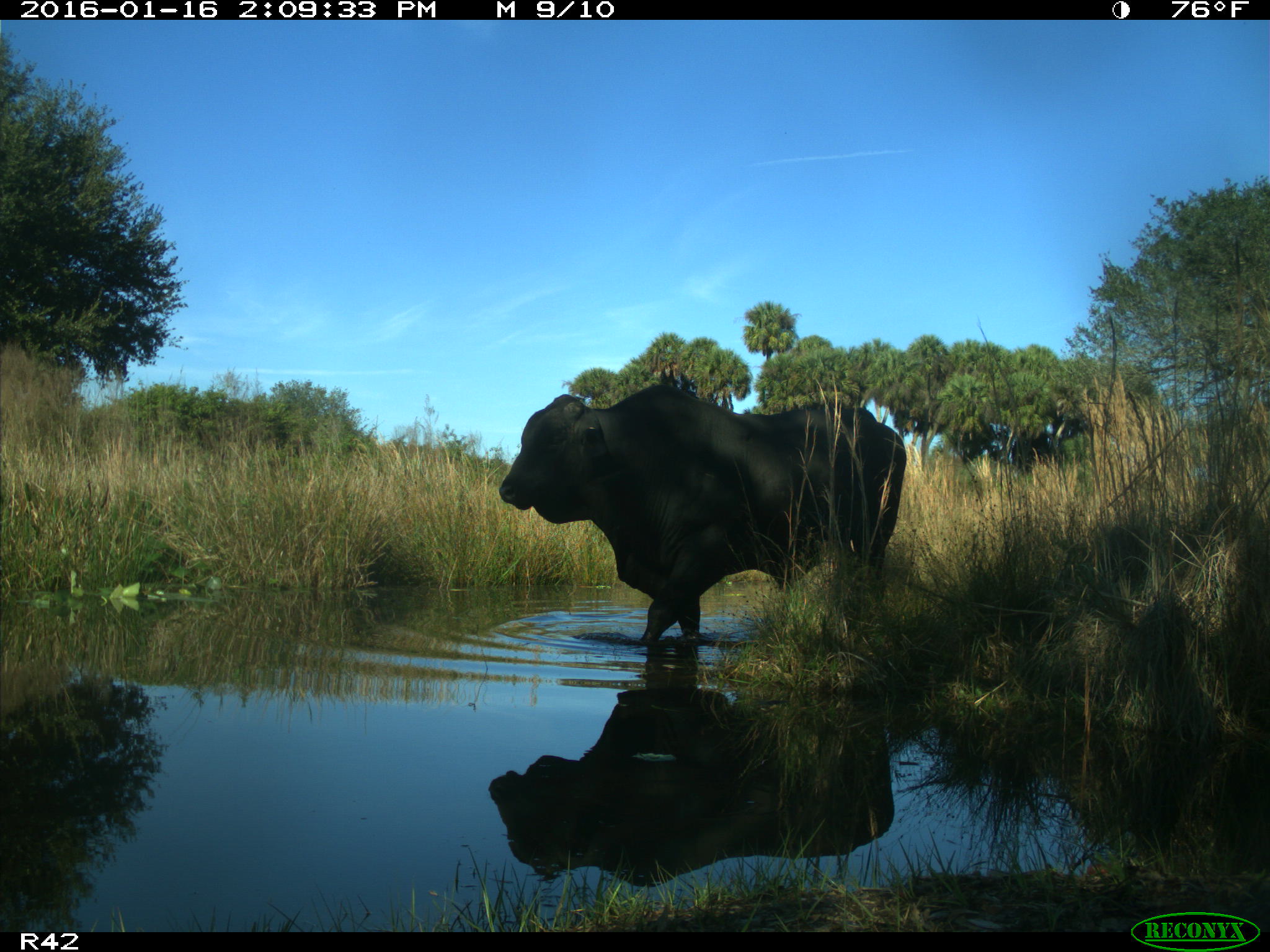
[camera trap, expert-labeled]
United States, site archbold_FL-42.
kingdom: Animalia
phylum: Chordata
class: Mammalia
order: Artiodactyla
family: Bovidae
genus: Bos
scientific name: Bos taurus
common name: domestic cow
Bos taurus (domestic cow).